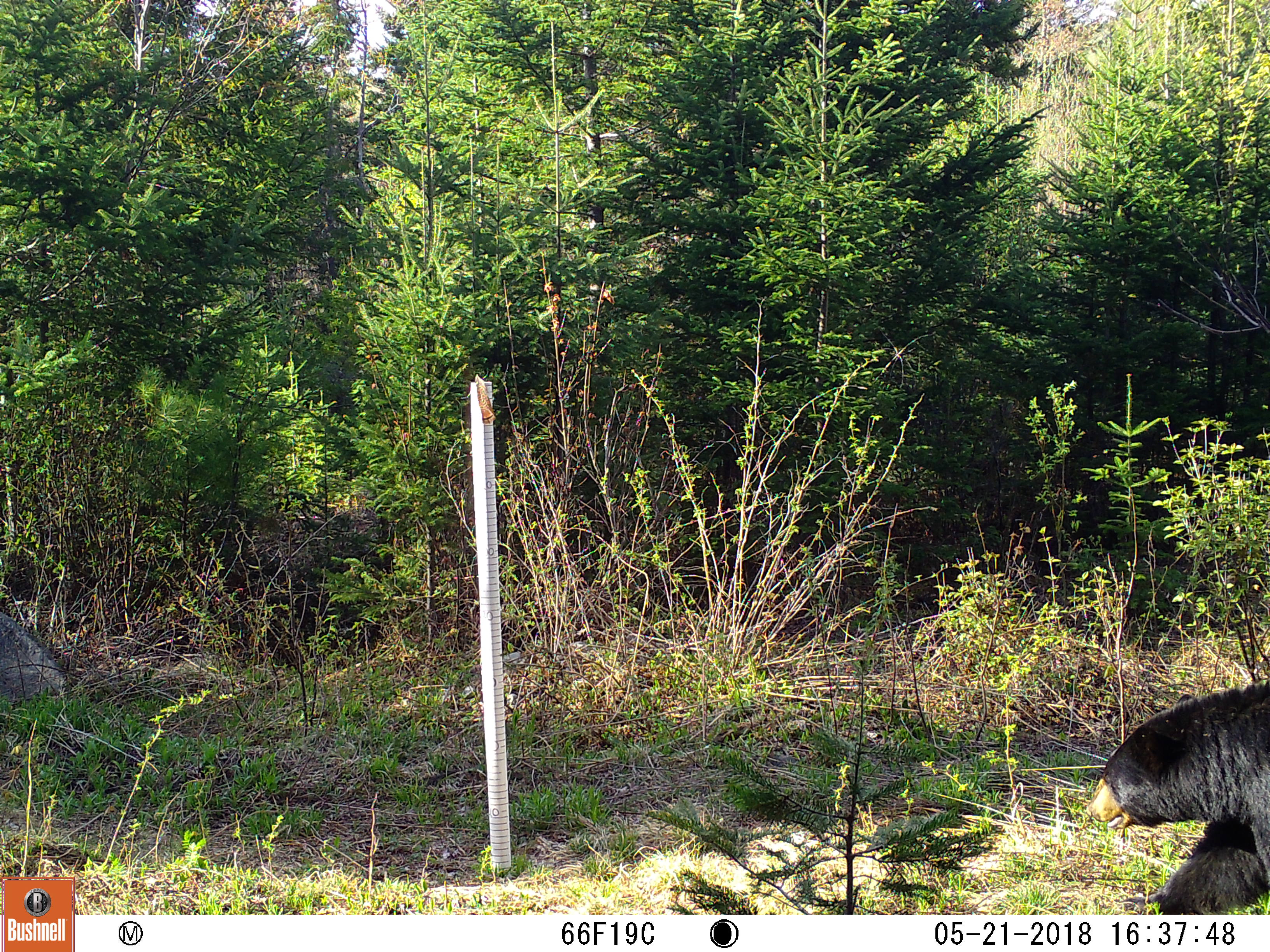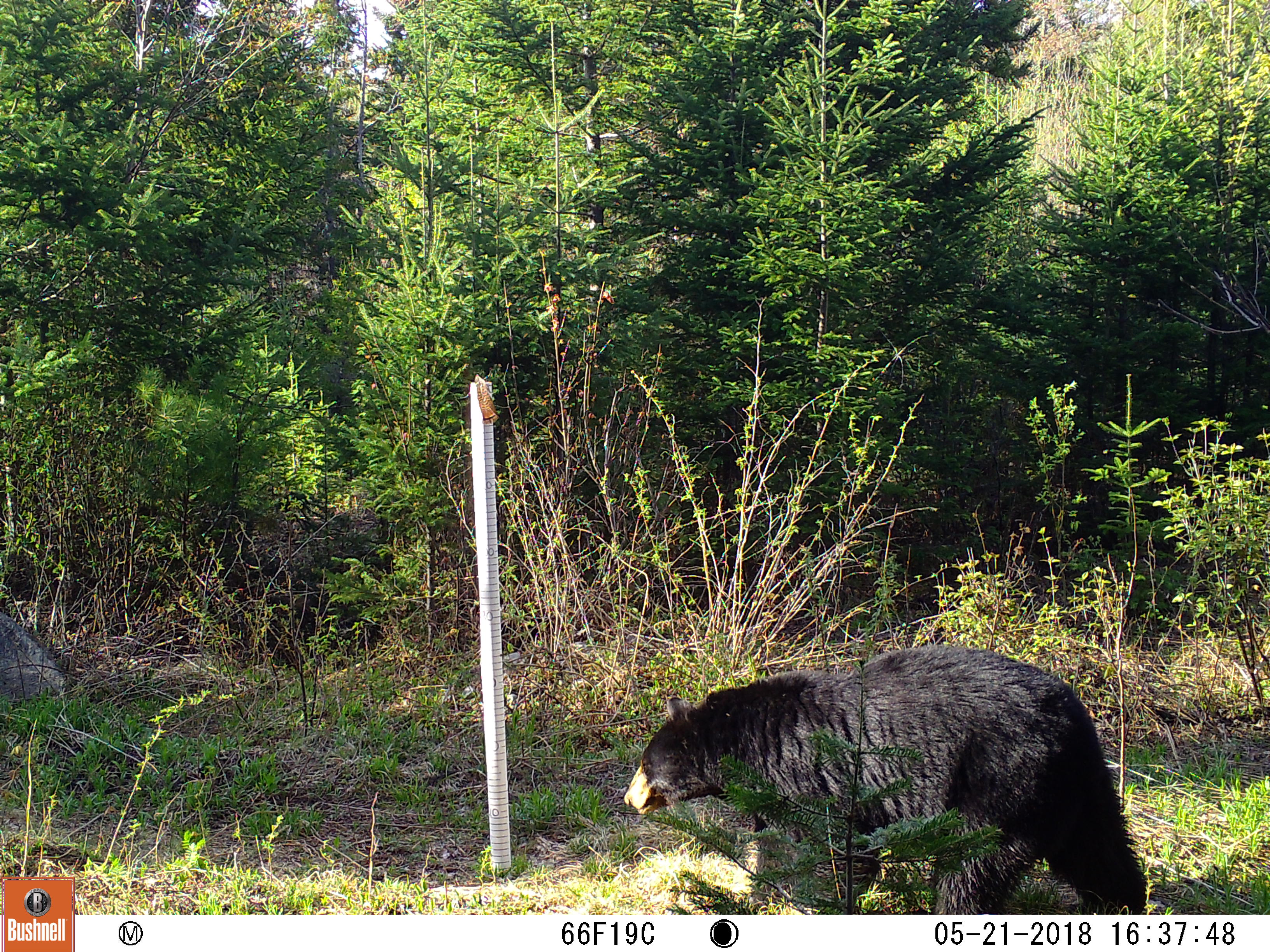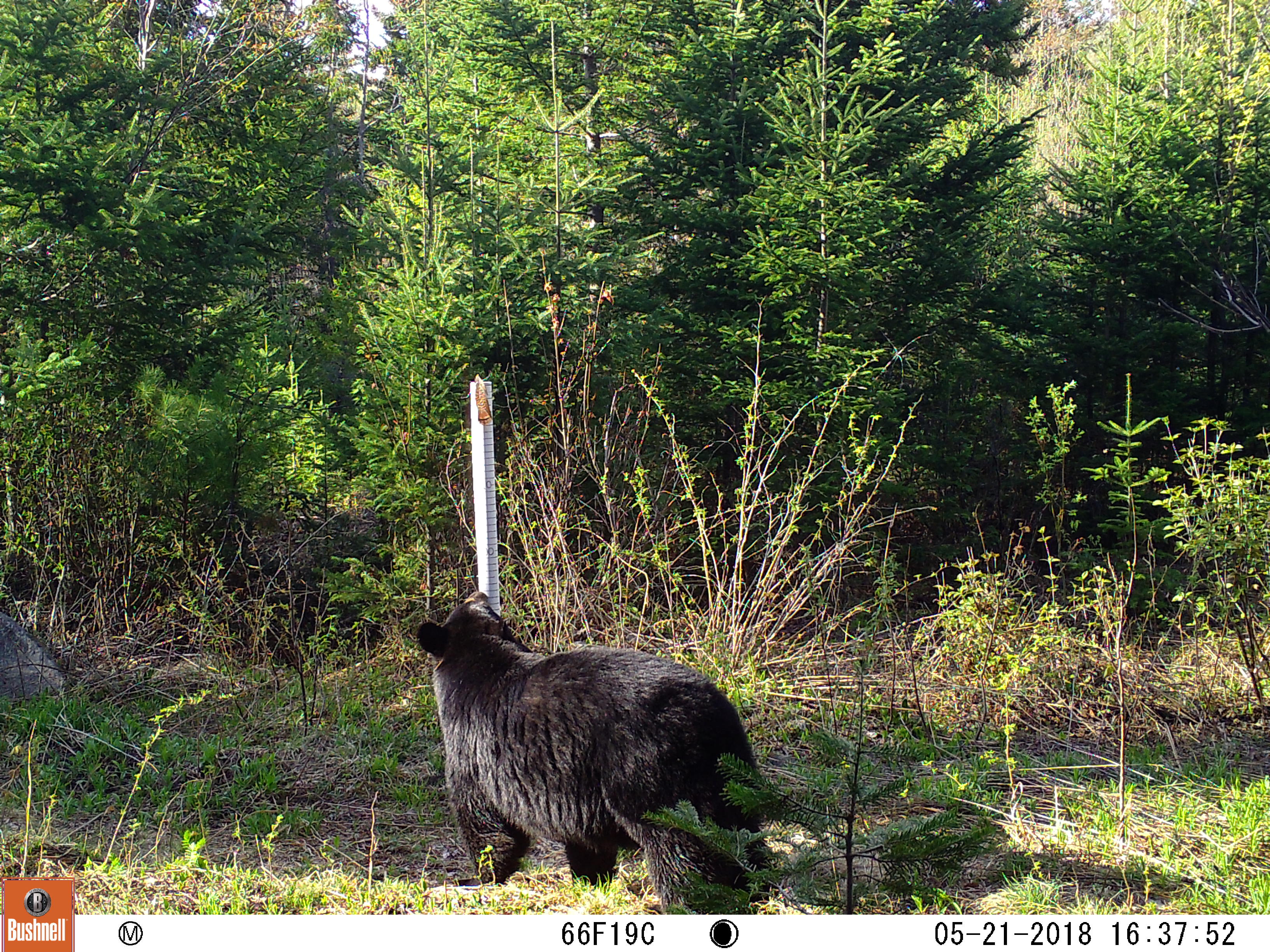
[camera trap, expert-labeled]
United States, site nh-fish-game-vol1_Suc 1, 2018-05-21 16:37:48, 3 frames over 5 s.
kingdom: Animalia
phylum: Chordata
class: Mammalia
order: Carnivora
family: Ursidae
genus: Ursus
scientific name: Ursus americanus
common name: black bear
Black bear (Ursus americanus).